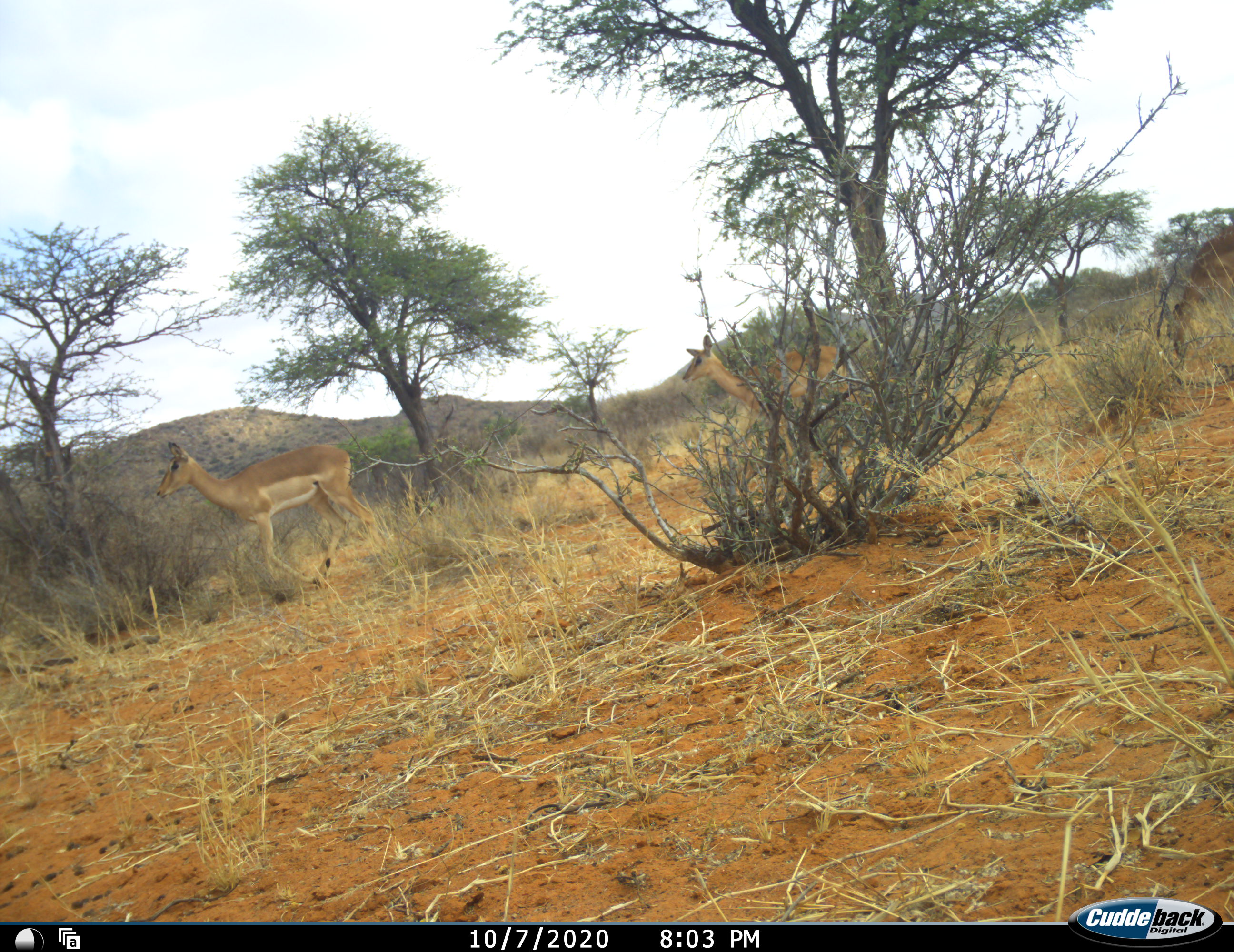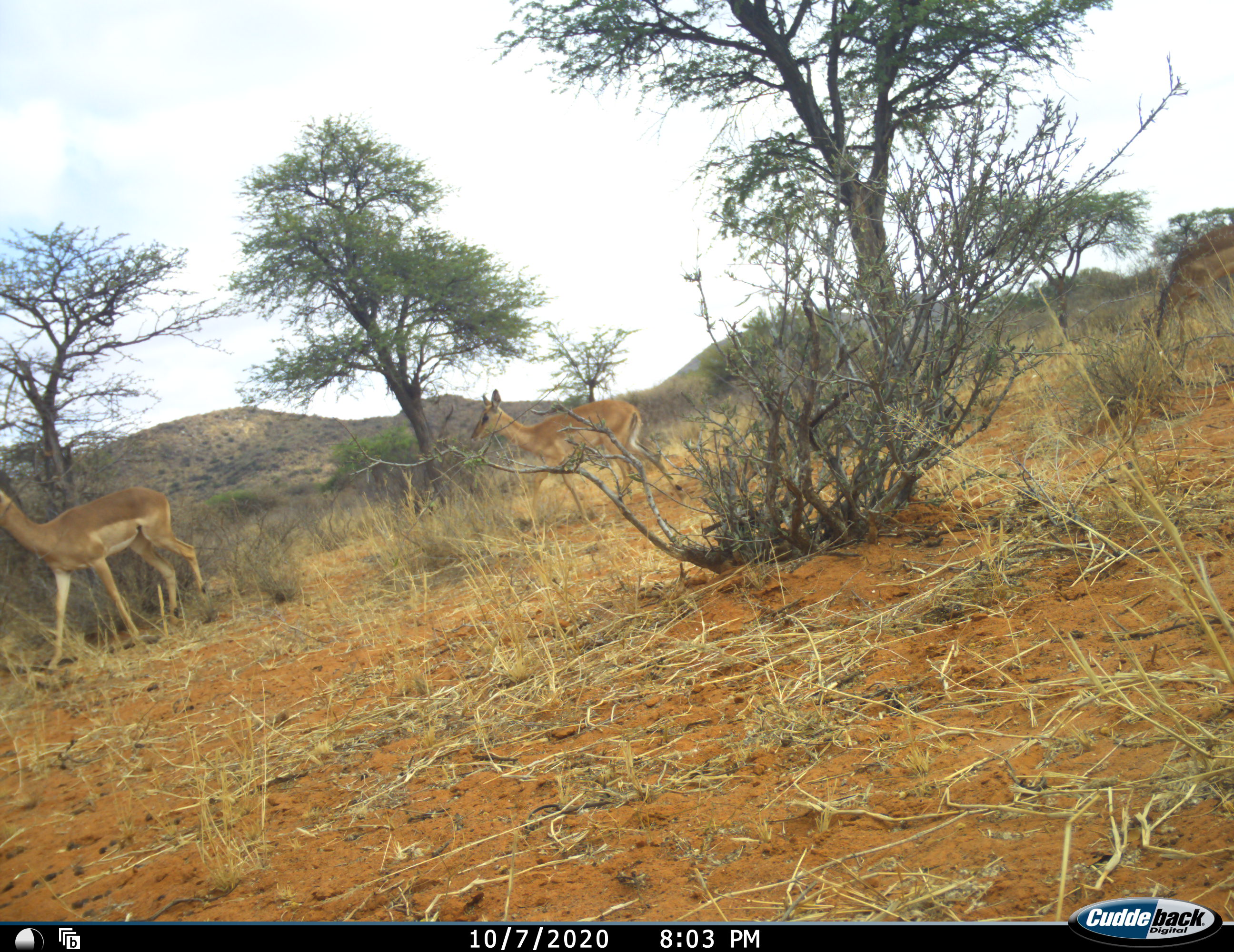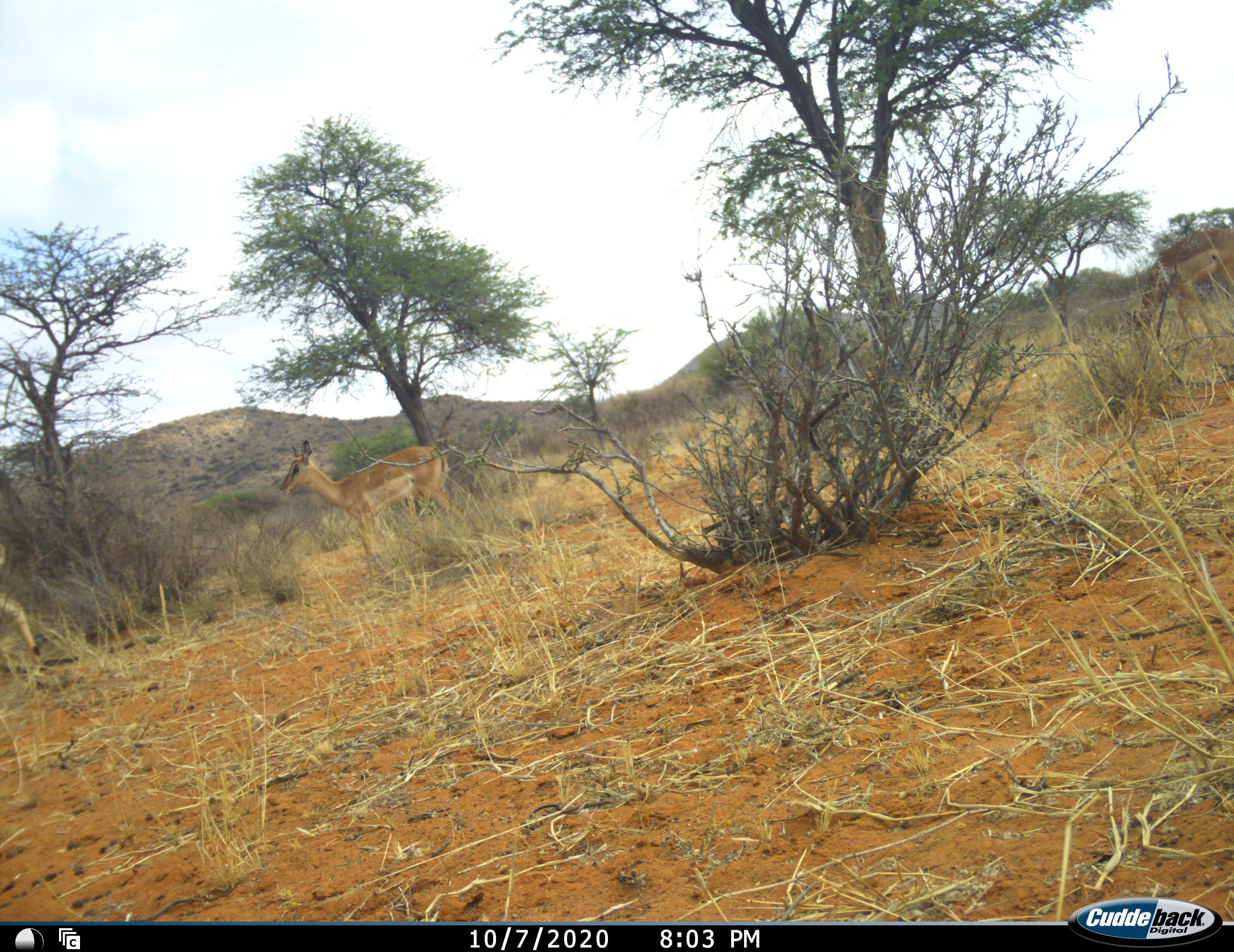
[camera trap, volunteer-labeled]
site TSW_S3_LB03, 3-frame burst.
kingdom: Animalia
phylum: Chordata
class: Mammalia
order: Artiodactyla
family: Bovidae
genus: Aepyceros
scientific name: Aepyceros melampus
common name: impala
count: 3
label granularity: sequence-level